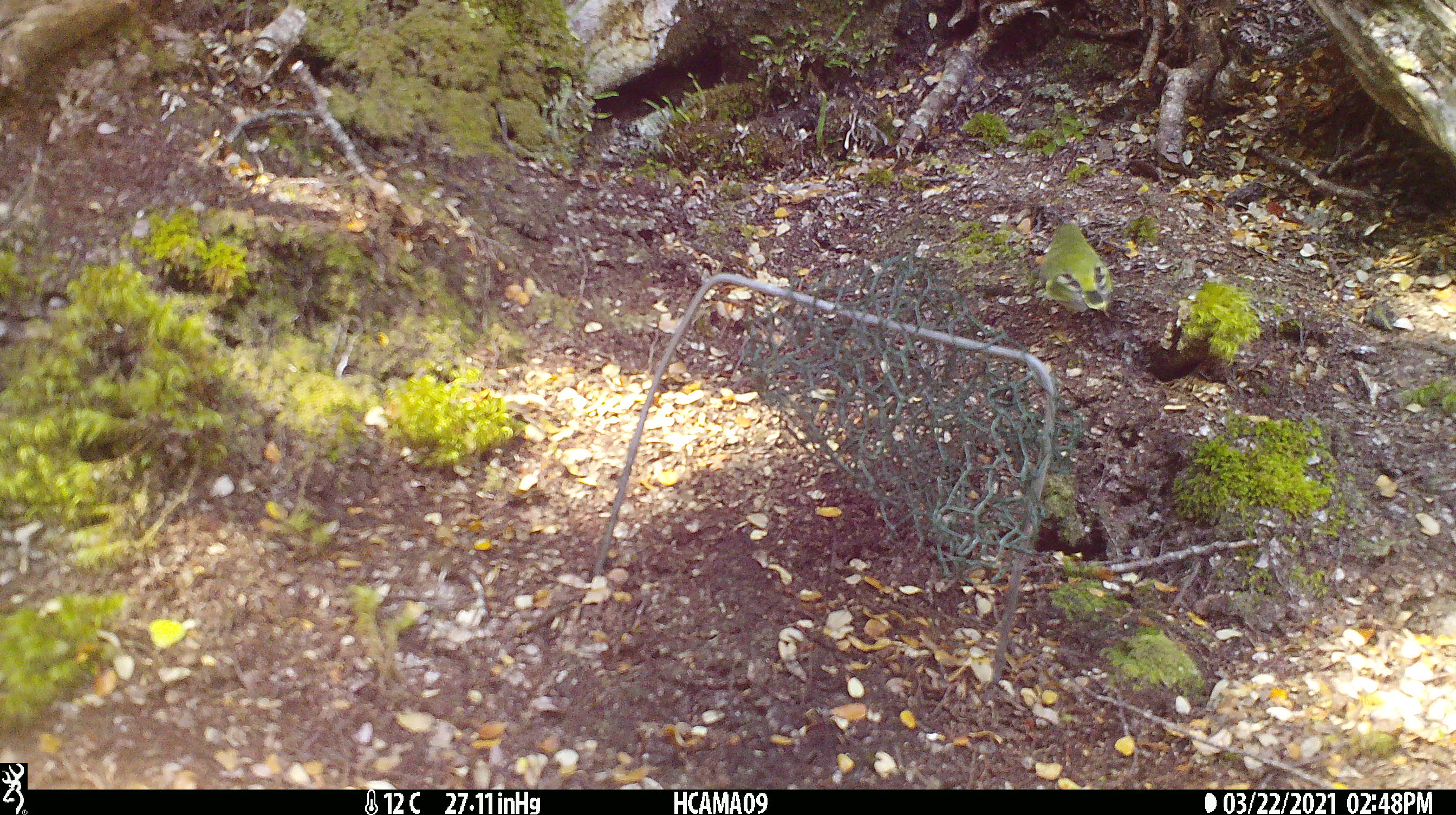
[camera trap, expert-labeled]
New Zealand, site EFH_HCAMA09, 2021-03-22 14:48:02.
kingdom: Animalia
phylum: Chordata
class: Aves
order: Passeriformes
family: Acanthisittidae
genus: Acanthisitta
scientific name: Acanthisitta chloris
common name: rifleman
Rifleman (Acanthisitta chloris).